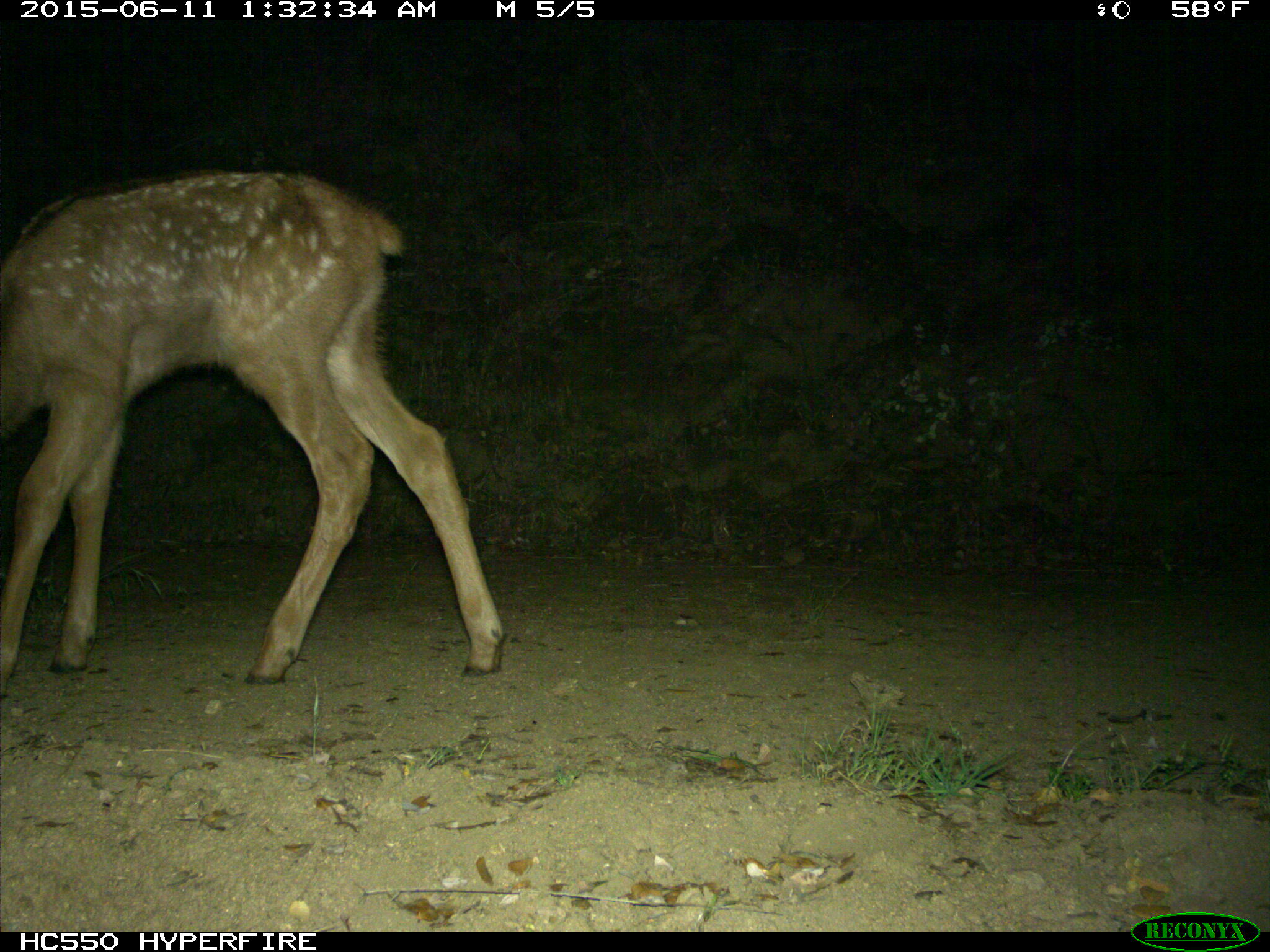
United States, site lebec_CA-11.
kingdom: Animalia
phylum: Chordata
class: Mammalia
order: Artiodactyla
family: Cervidae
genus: Cervus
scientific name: Cervus canadensis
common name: elk